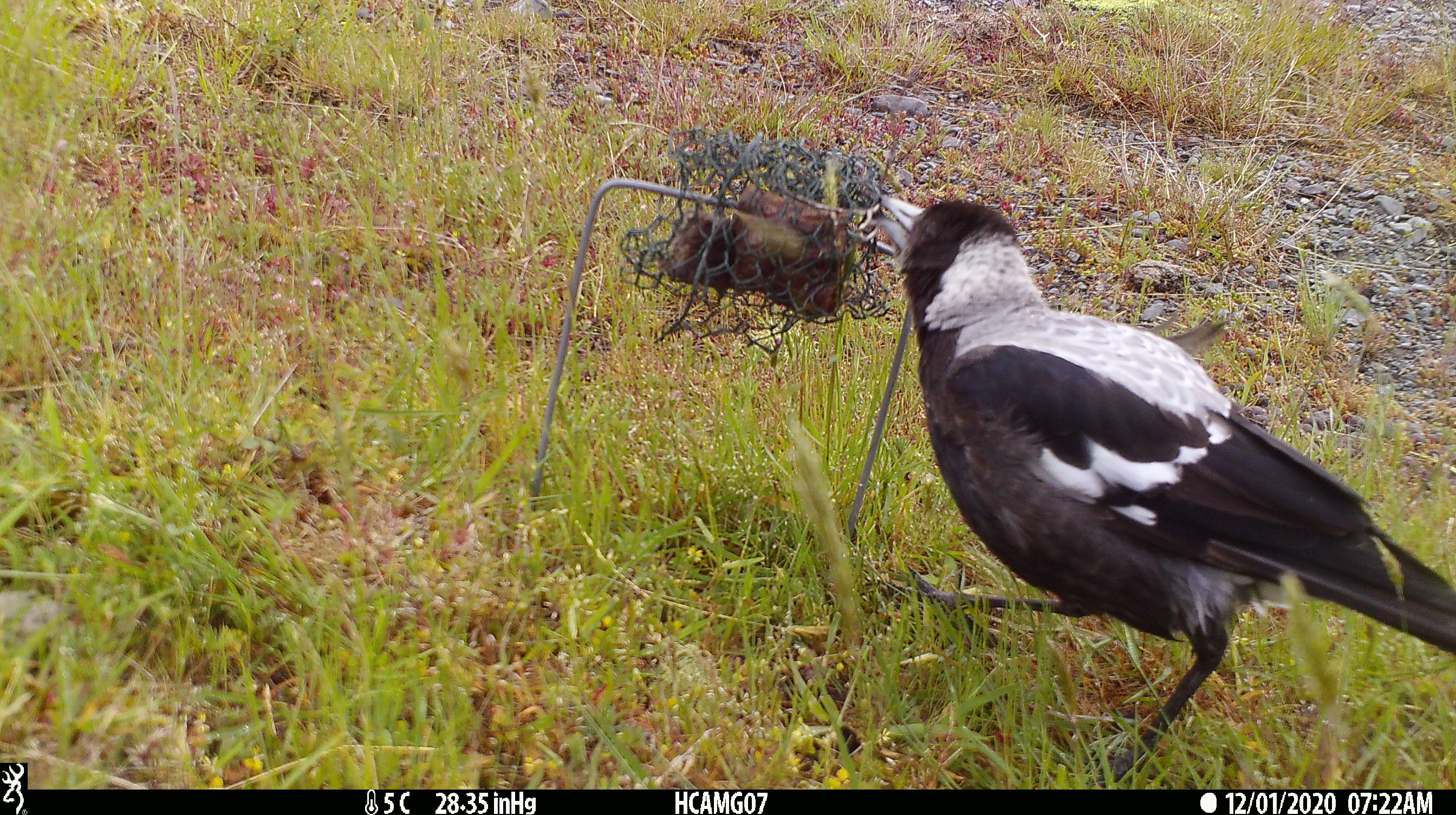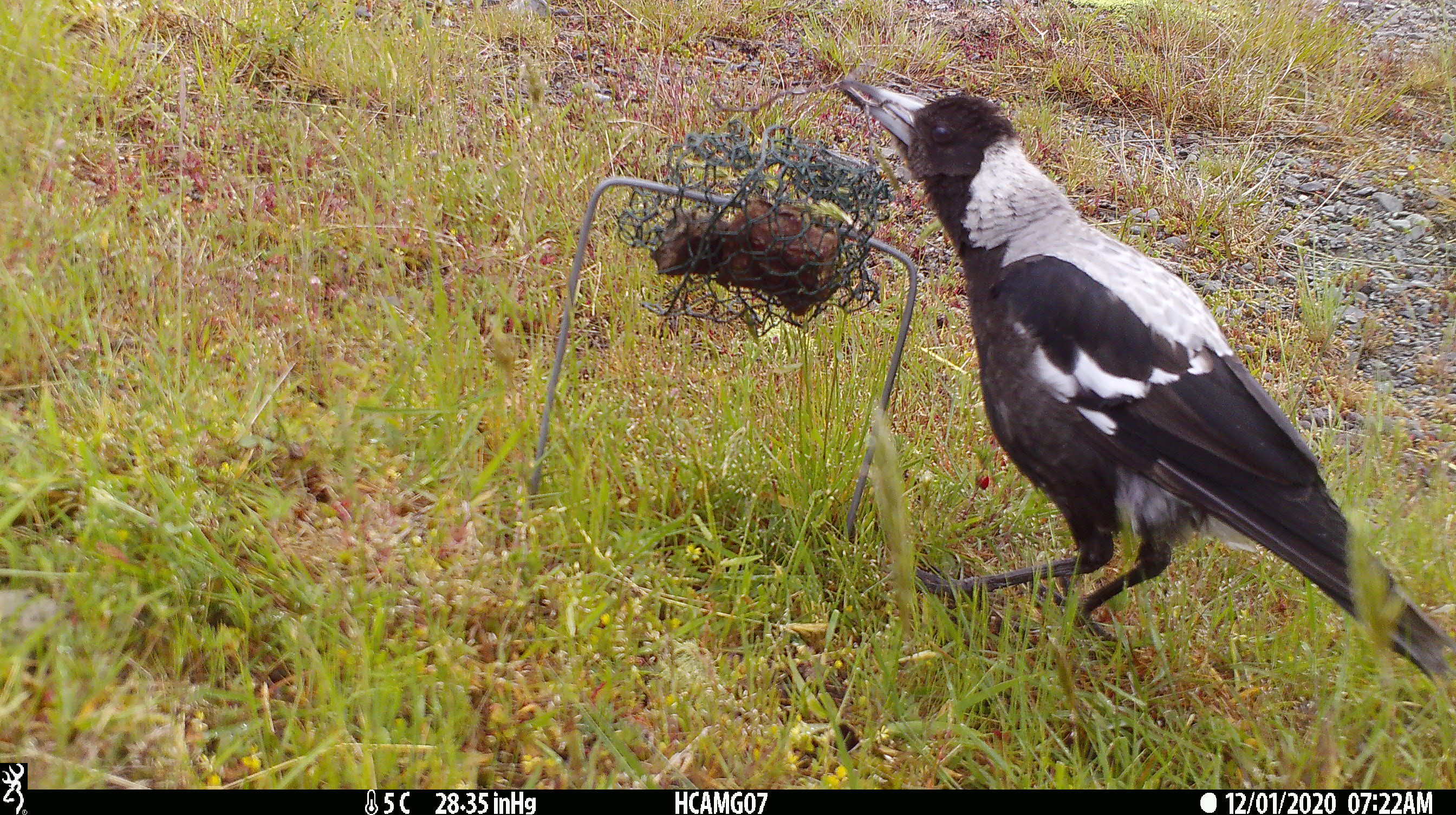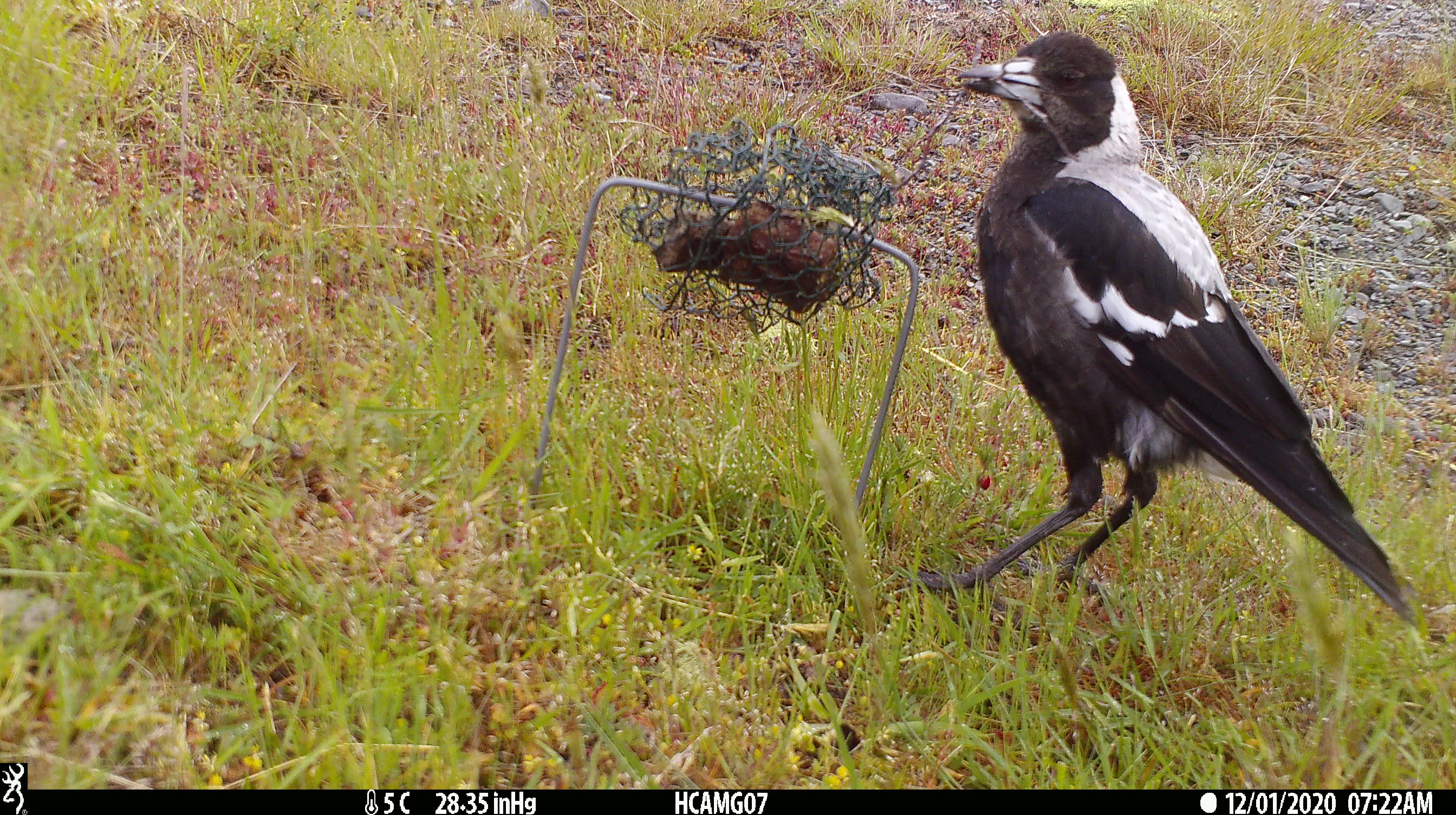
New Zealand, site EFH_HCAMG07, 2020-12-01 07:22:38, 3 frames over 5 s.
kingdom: Animalia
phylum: Chordata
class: Aves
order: Passeriformes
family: Artamidae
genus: Gymnorhina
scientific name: Gymnorhina tibicen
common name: australian magpie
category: magpie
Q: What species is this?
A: Magpie (australian magpie) (Gymnorhina tibicen).